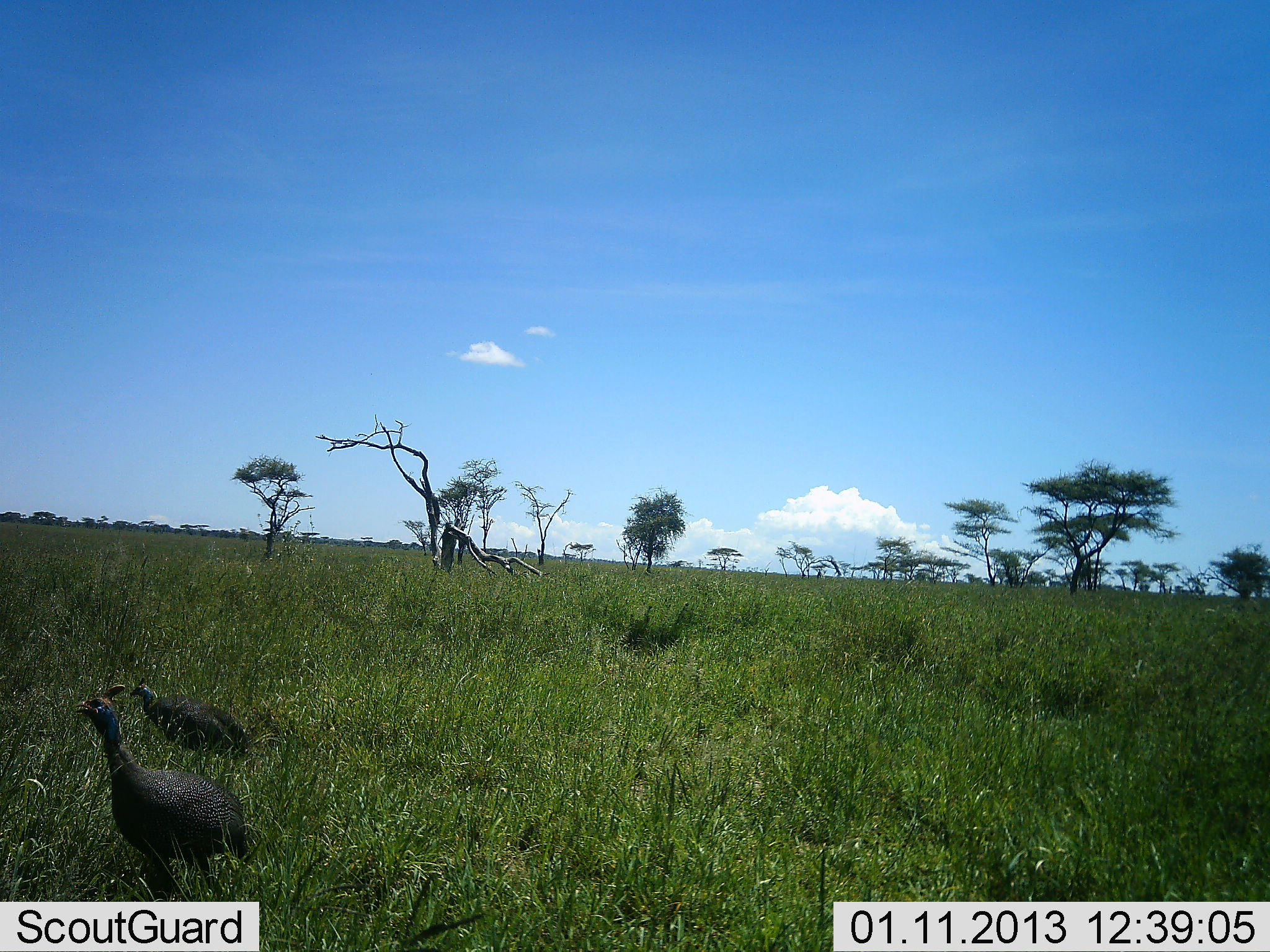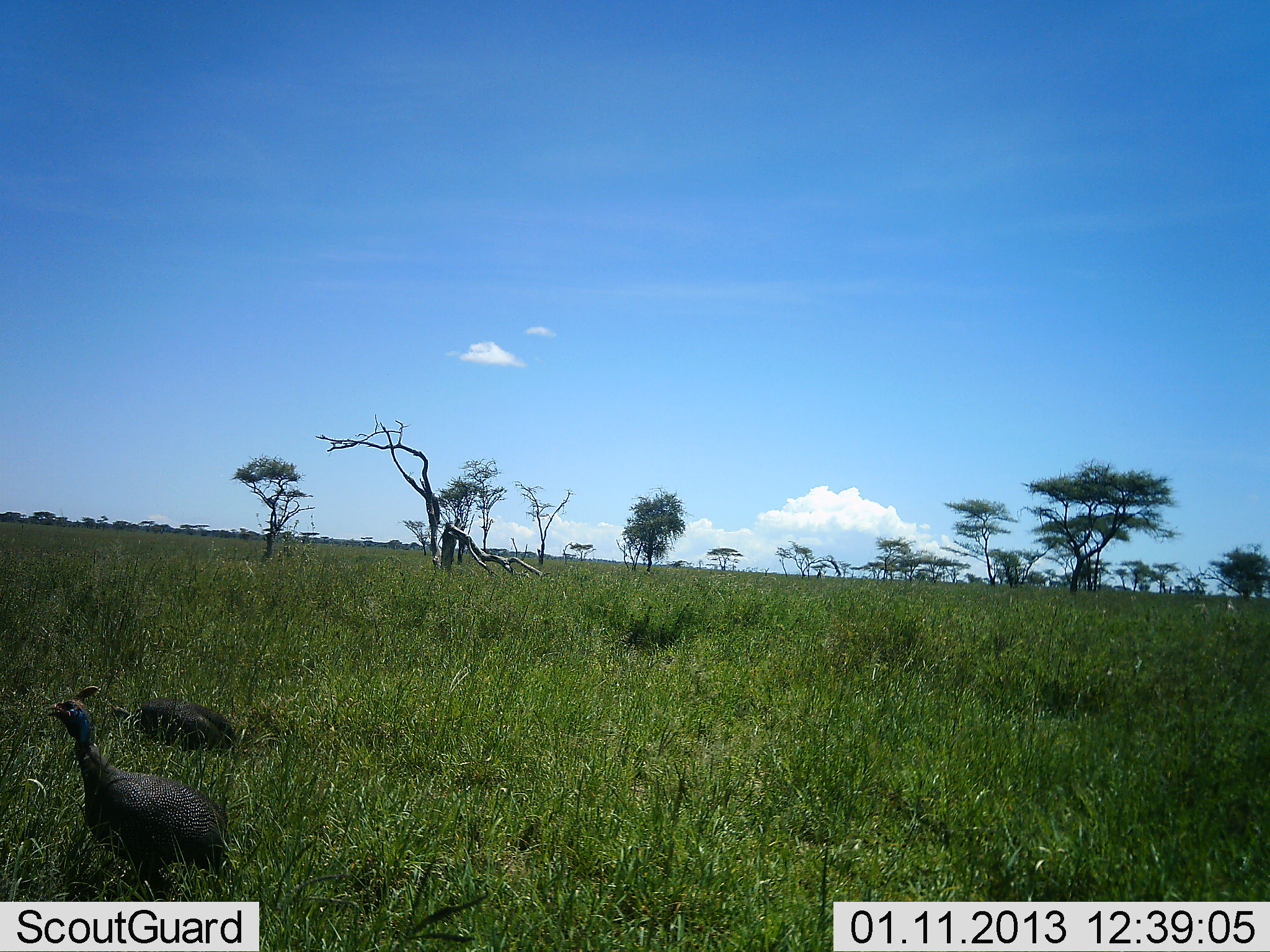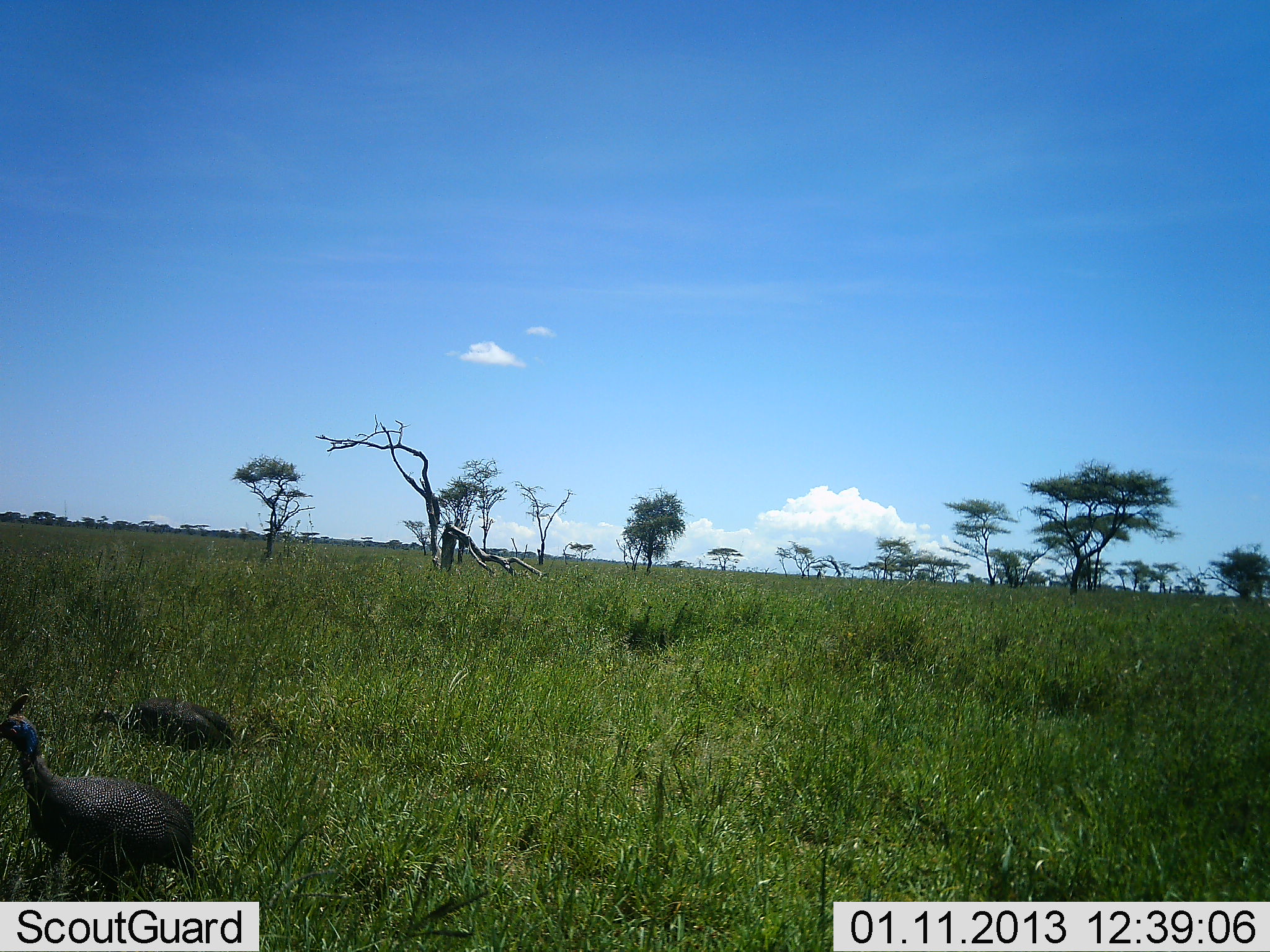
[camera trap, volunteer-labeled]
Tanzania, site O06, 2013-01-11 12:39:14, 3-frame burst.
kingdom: Animalia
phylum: Chordata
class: Aves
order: Galliformes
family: Numididae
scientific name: Numididae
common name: guinea fowl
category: guineafowl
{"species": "guineafowl (guinea fowl) (Numididae)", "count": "2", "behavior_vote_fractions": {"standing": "18%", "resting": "5%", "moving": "82%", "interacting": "0%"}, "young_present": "0%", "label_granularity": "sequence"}